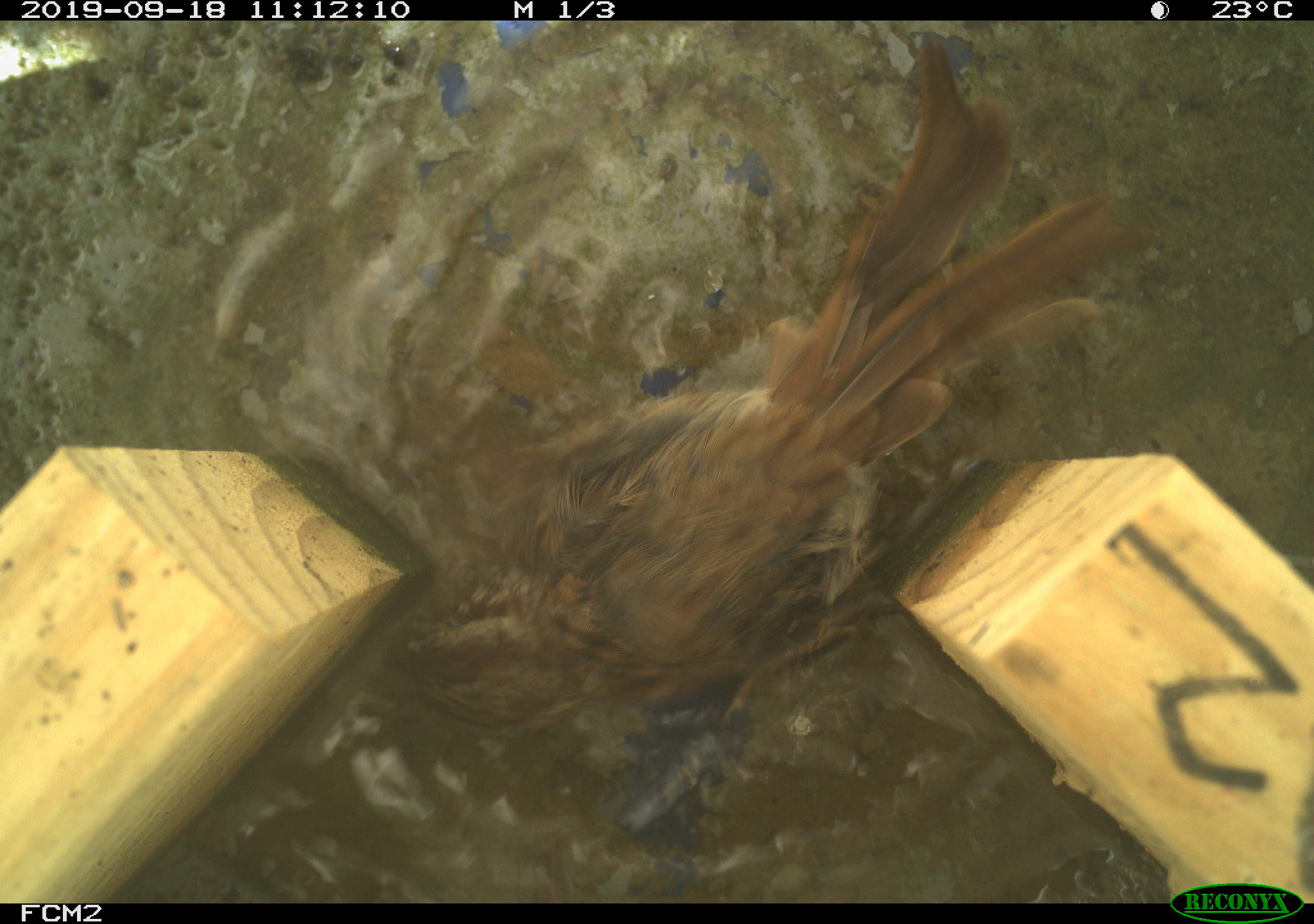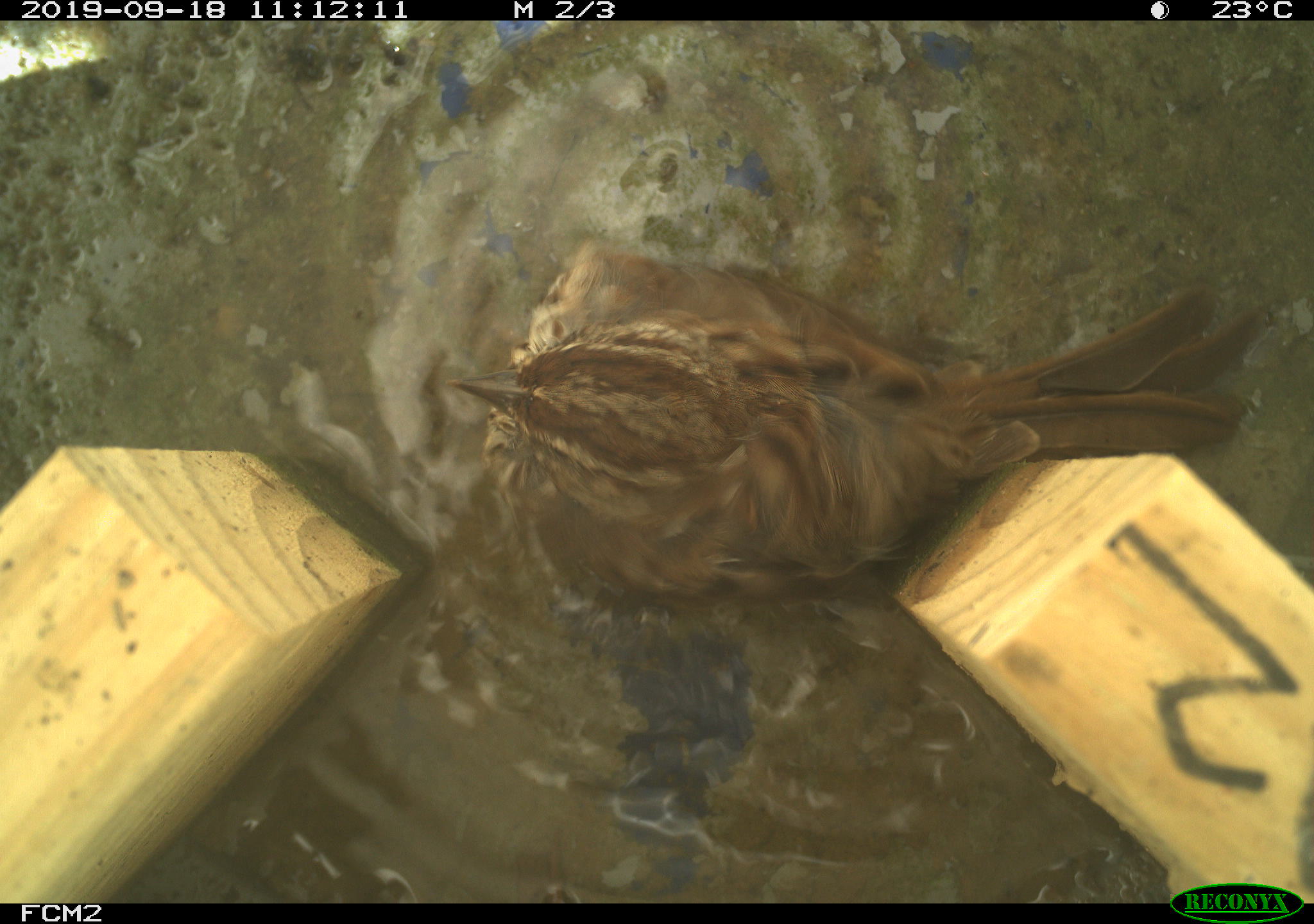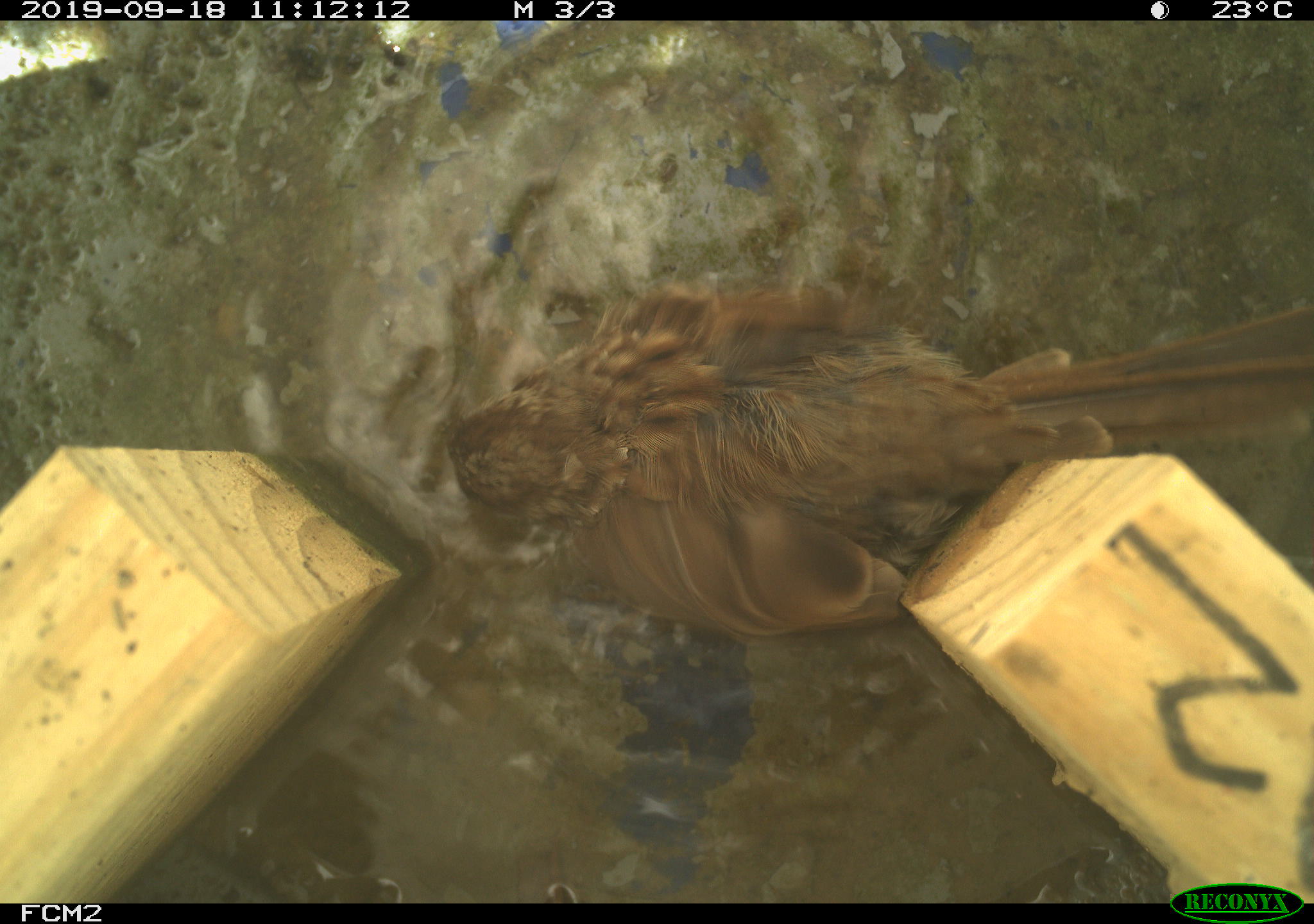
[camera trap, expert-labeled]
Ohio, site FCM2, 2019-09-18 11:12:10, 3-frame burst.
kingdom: Animalia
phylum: Chordata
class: Aves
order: Passeriformes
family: Passerellidae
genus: Melospiza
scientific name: Melospiza melodia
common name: song sparrow